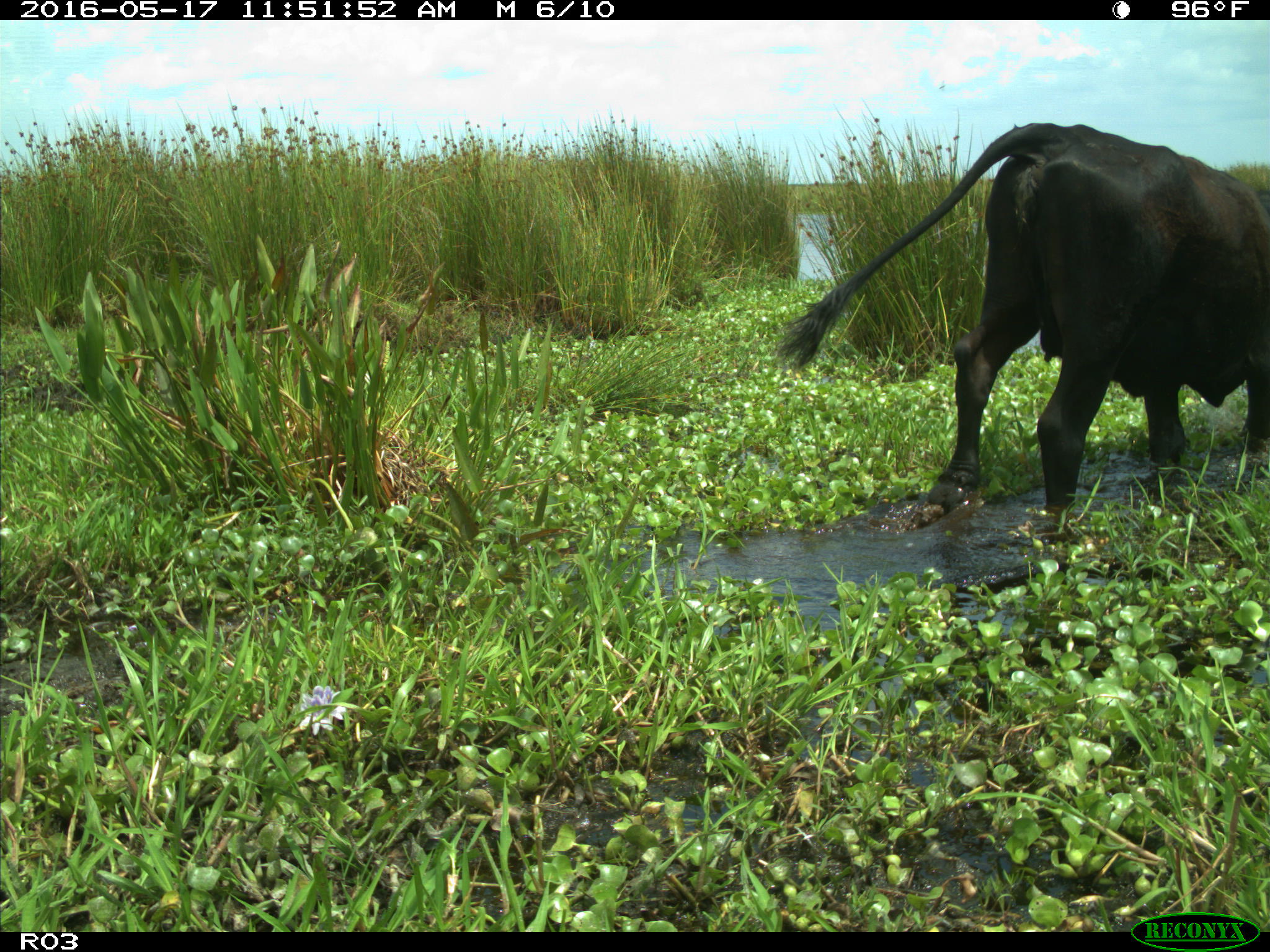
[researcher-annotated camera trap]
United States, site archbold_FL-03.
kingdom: Animalia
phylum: Chordata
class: Mammalia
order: Artiodactyla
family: Bovidae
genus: Bos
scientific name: Bos taurus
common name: domestic cow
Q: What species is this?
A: Bos taurus (domestic cow).